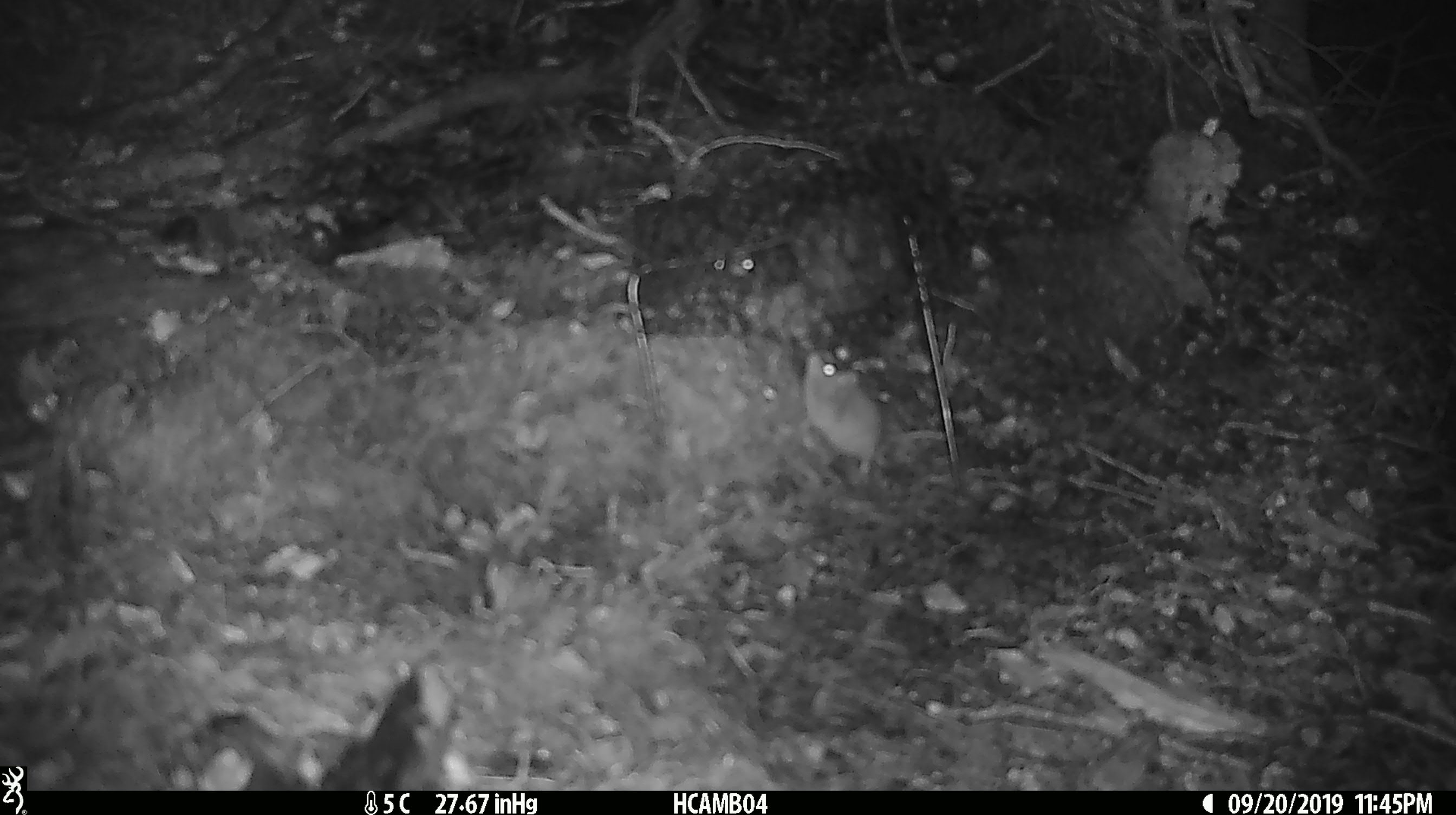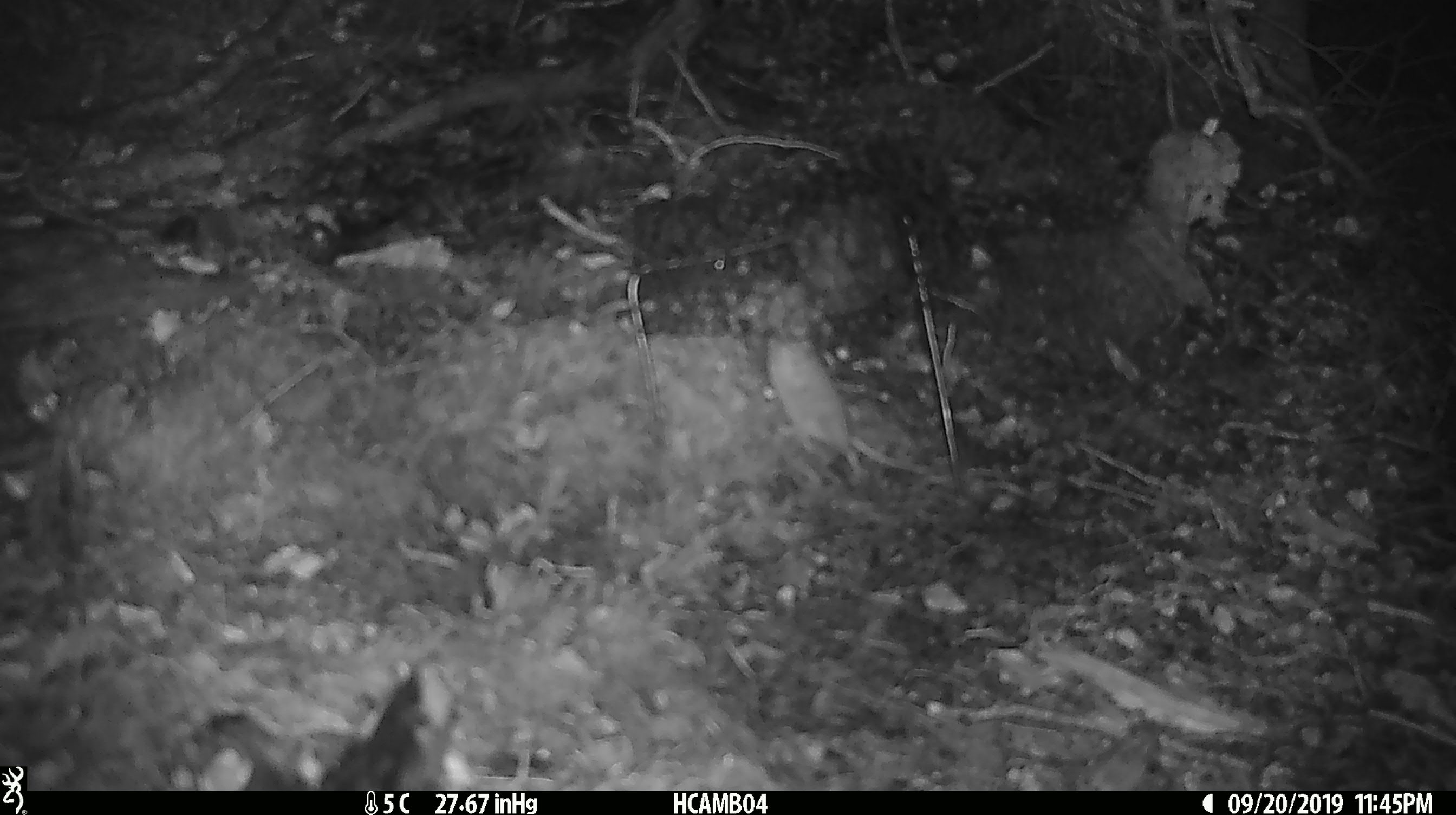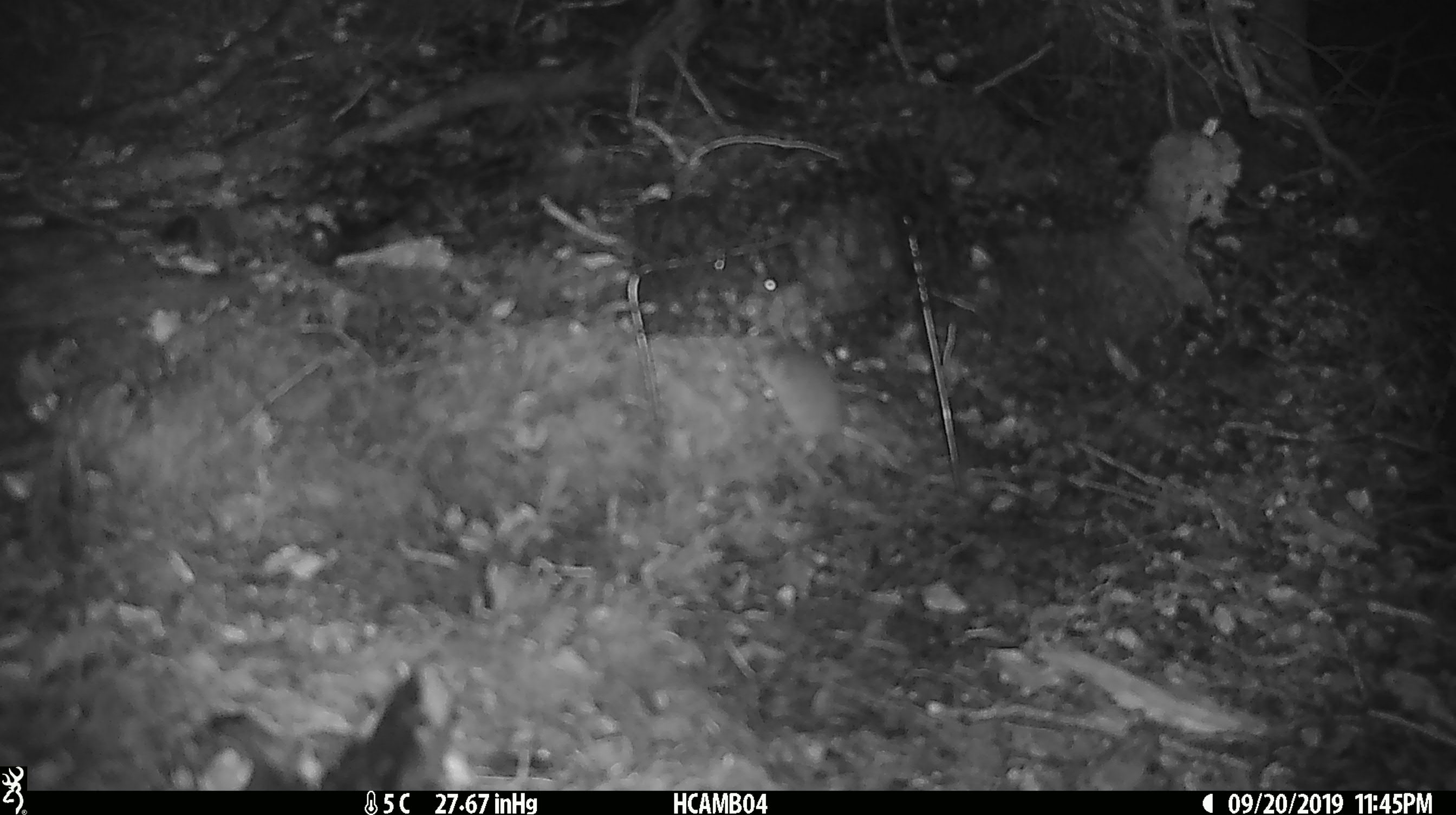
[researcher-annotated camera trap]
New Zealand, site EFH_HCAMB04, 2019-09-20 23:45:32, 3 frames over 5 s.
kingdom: Animalia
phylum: Chordata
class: Mammalia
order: Rodentia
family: Muridae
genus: Mus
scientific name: Mus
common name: mouse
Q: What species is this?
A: Mouse (Mus).